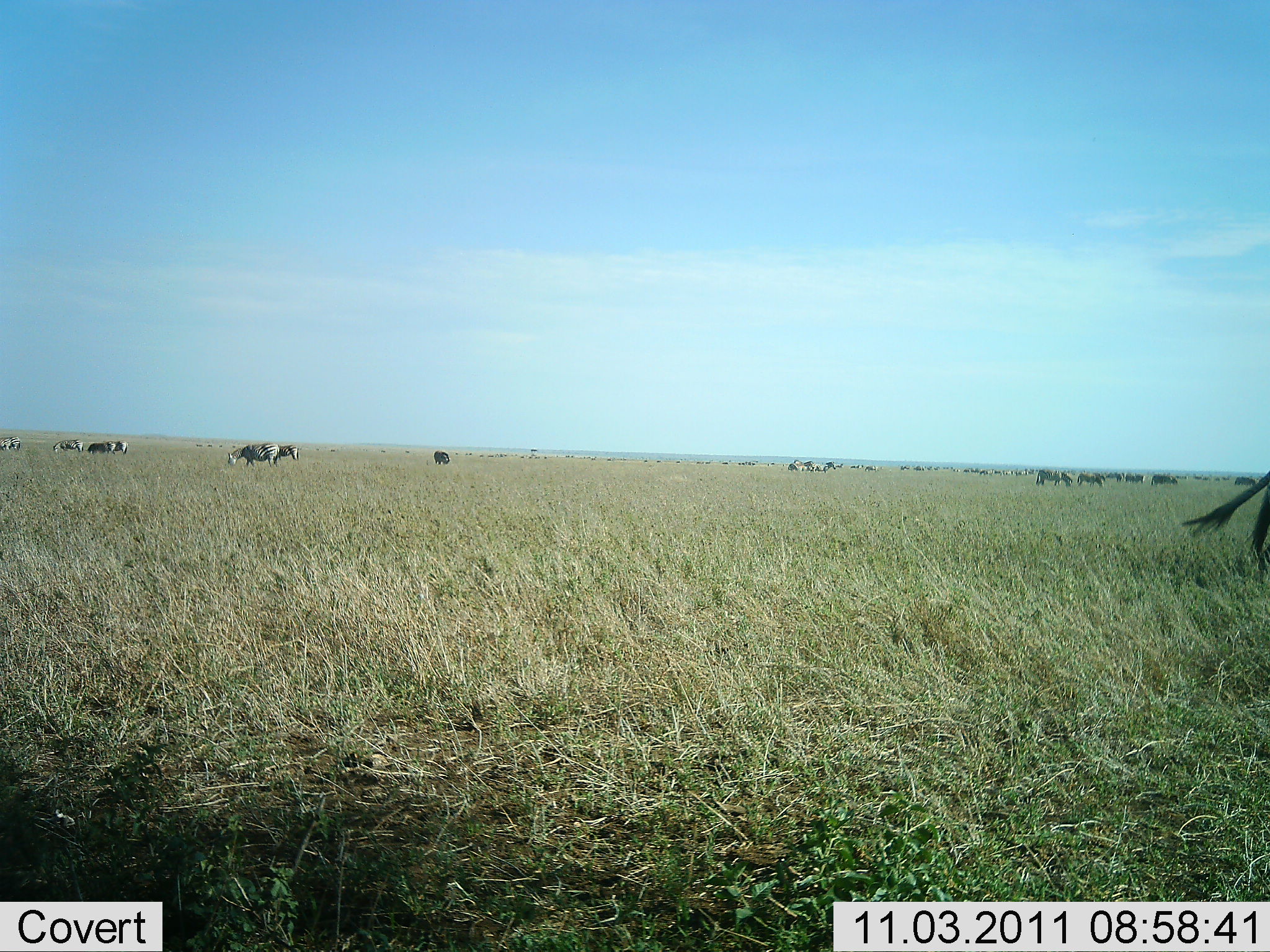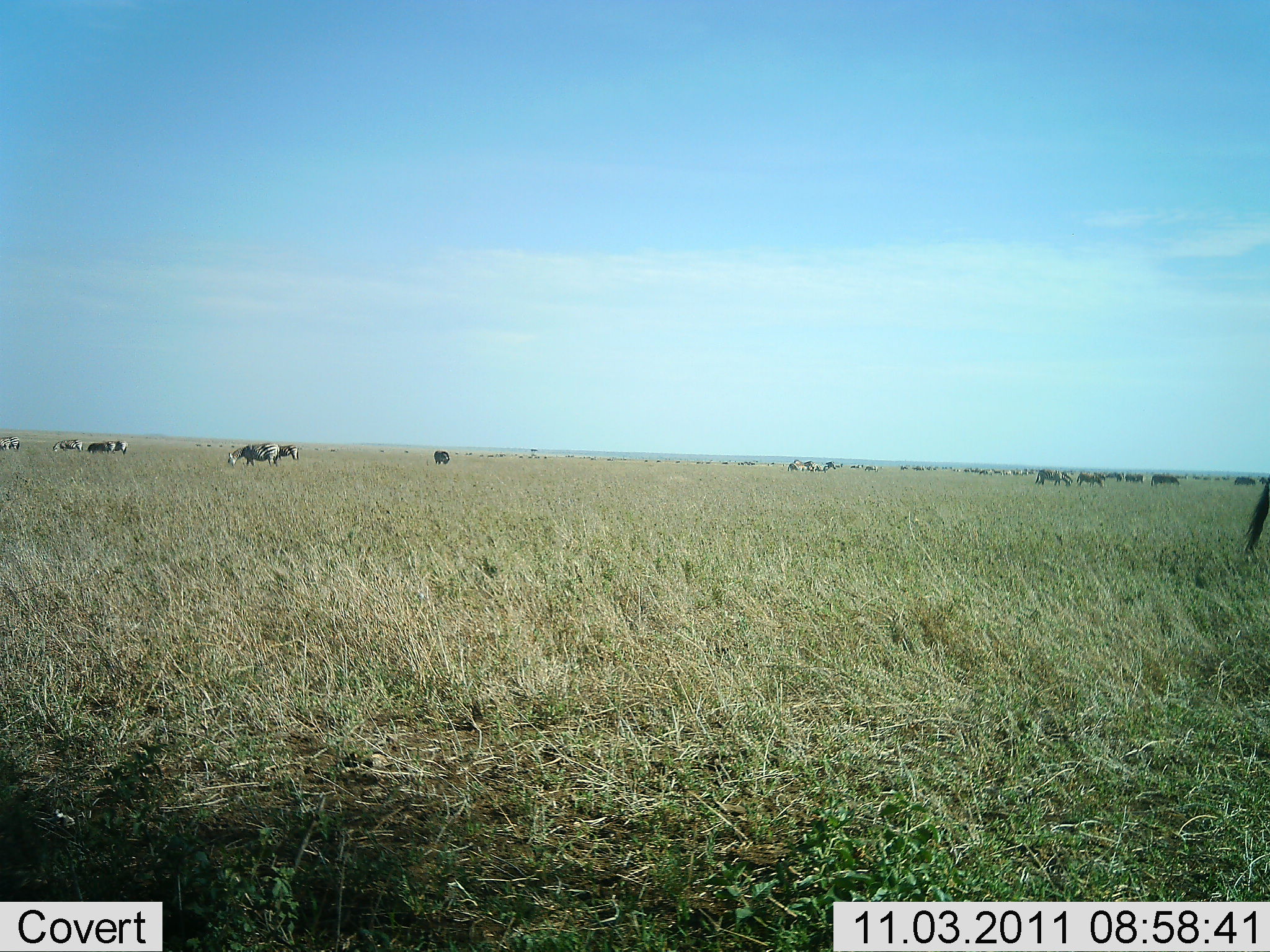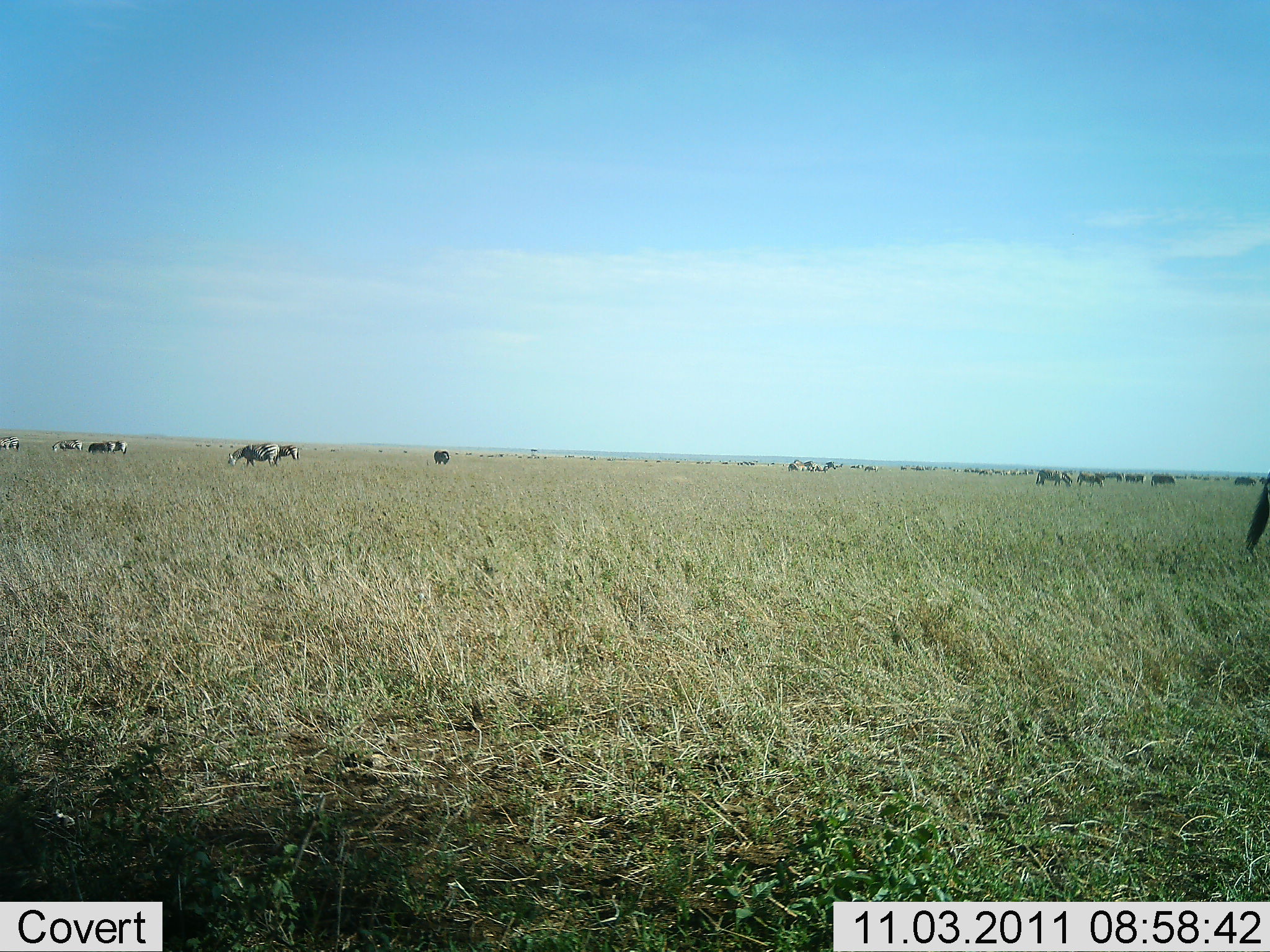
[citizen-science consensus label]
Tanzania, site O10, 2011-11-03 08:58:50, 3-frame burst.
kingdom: Animalia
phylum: Chordata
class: Mammalia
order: Artiodactyla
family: Bovidae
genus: Connochaetes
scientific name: Connochaetes taurinus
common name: blue wildebeest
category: wildebeest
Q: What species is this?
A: Wildebeest (blue wildebeest) (Connochaetes taurinus).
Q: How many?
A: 11-50.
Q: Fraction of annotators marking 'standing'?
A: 80%.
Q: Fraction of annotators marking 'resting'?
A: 0%.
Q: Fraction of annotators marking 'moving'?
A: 40%.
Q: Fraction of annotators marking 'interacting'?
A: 0%.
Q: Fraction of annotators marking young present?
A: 0%.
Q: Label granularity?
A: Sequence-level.